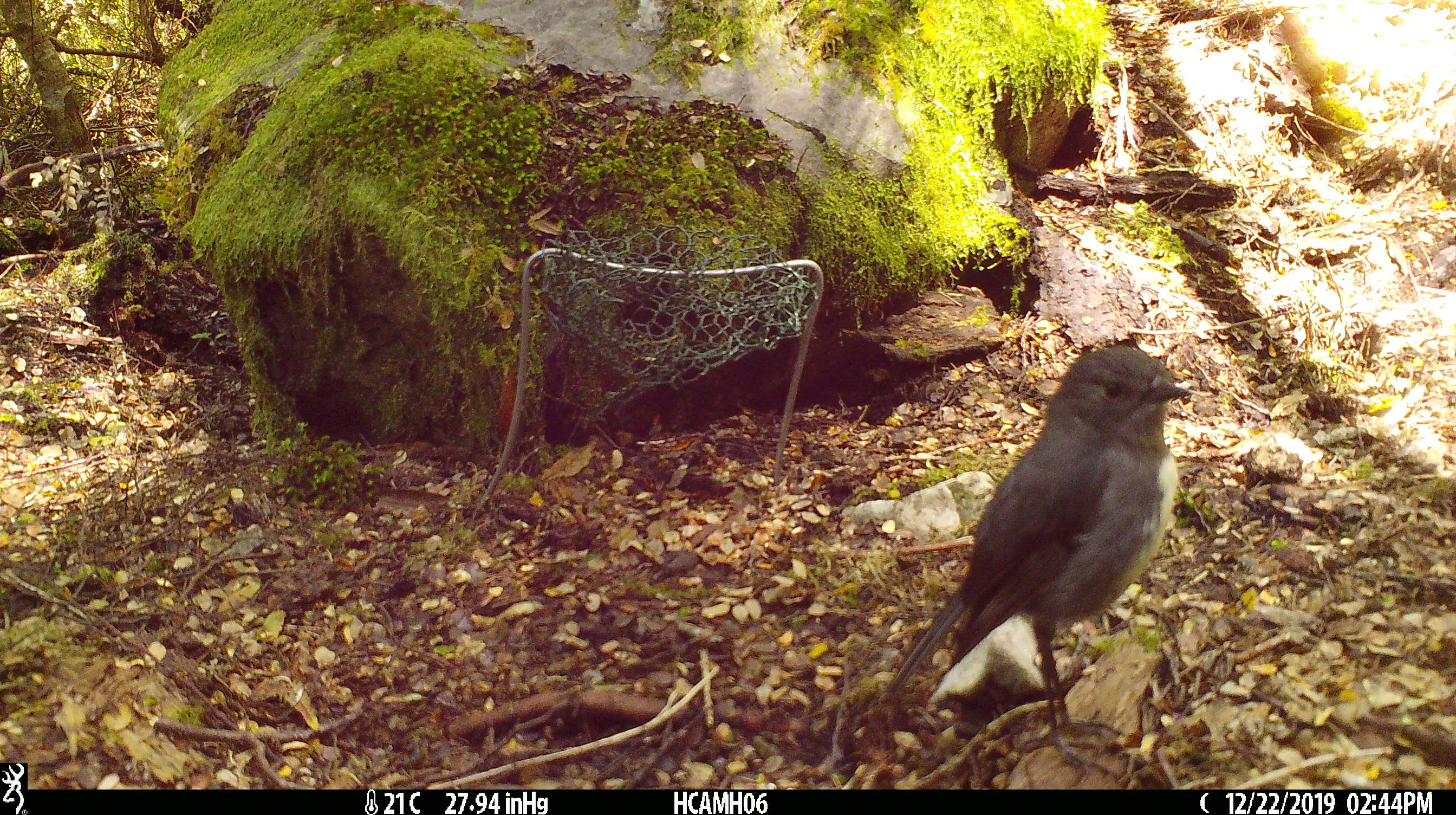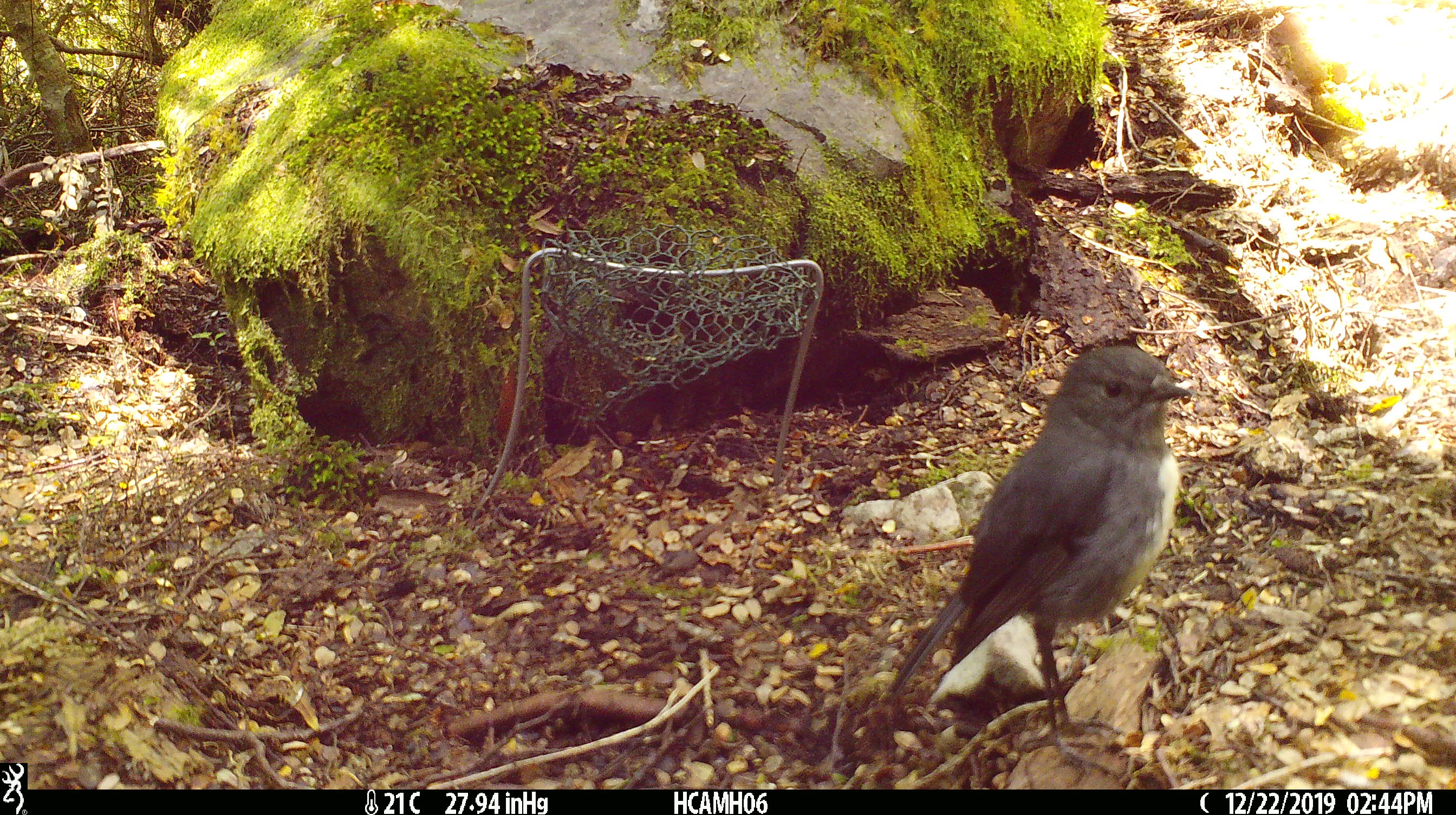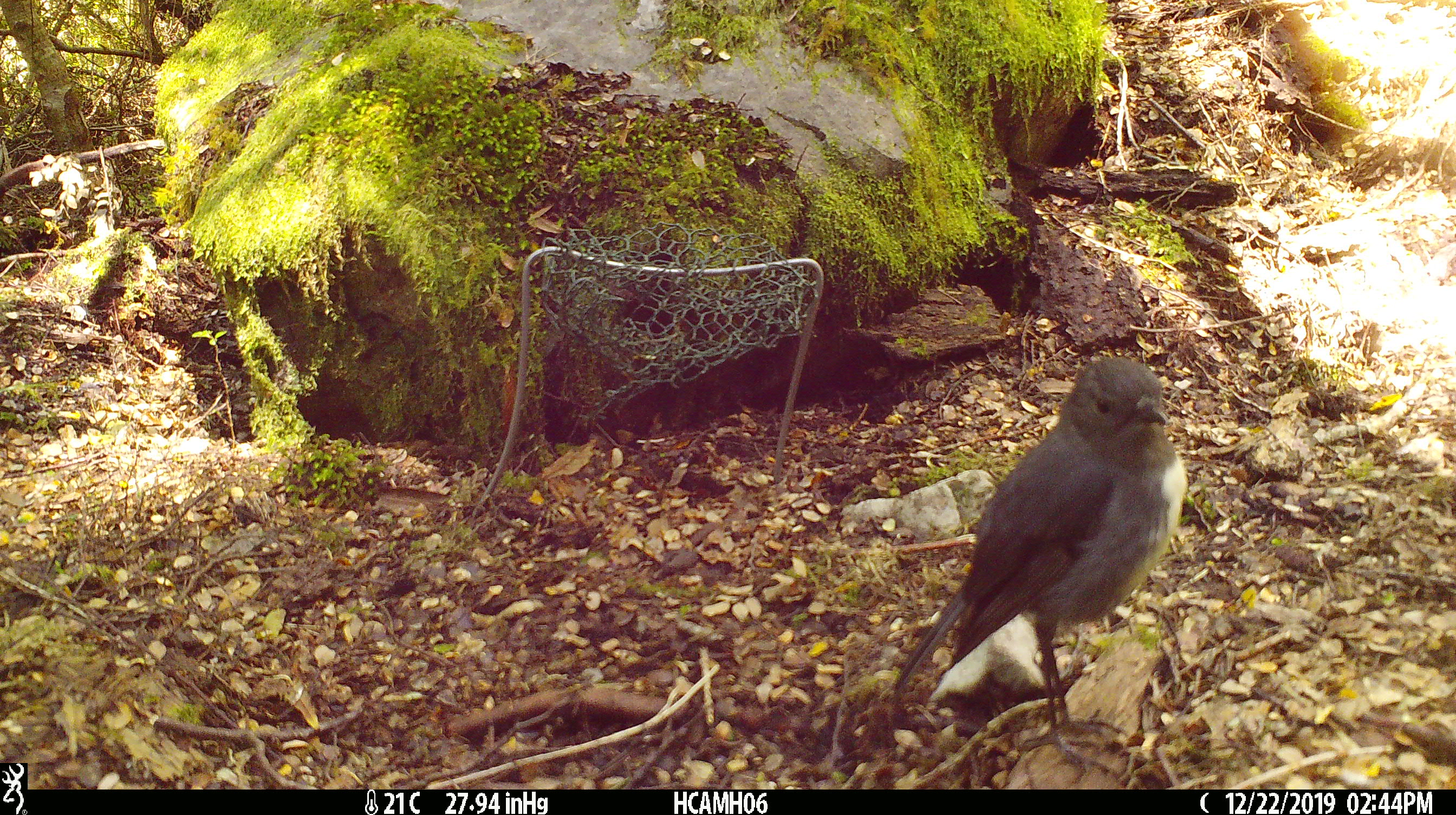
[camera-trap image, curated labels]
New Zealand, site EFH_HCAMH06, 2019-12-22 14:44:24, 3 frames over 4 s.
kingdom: Animalia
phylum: Chordata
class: Aves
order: Passeriformes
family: Petroicidae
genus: Petroica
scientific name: Petroica australis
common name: new zealand robin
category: robin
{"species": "robin (new zealand robin) (Petroica australis)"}